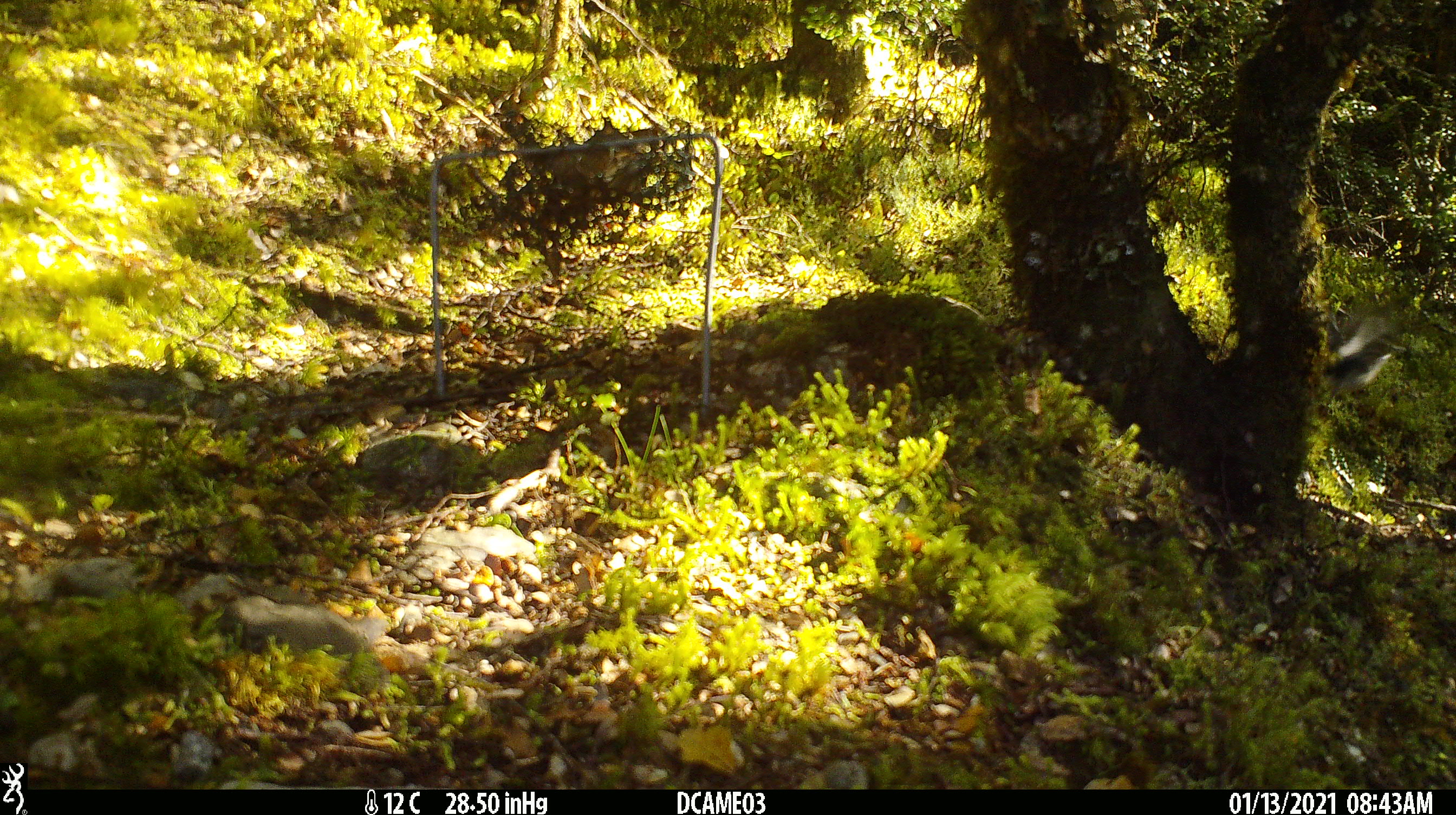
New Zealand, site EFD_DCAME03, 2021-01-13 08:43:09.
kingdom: Animalia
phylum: Chordata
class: Aves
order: Passeriformes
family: Petroicidae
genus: Petroica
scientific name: Petroica macrocephala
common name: tomtit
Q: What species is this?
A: Tomtit (Petroica macrocephala).